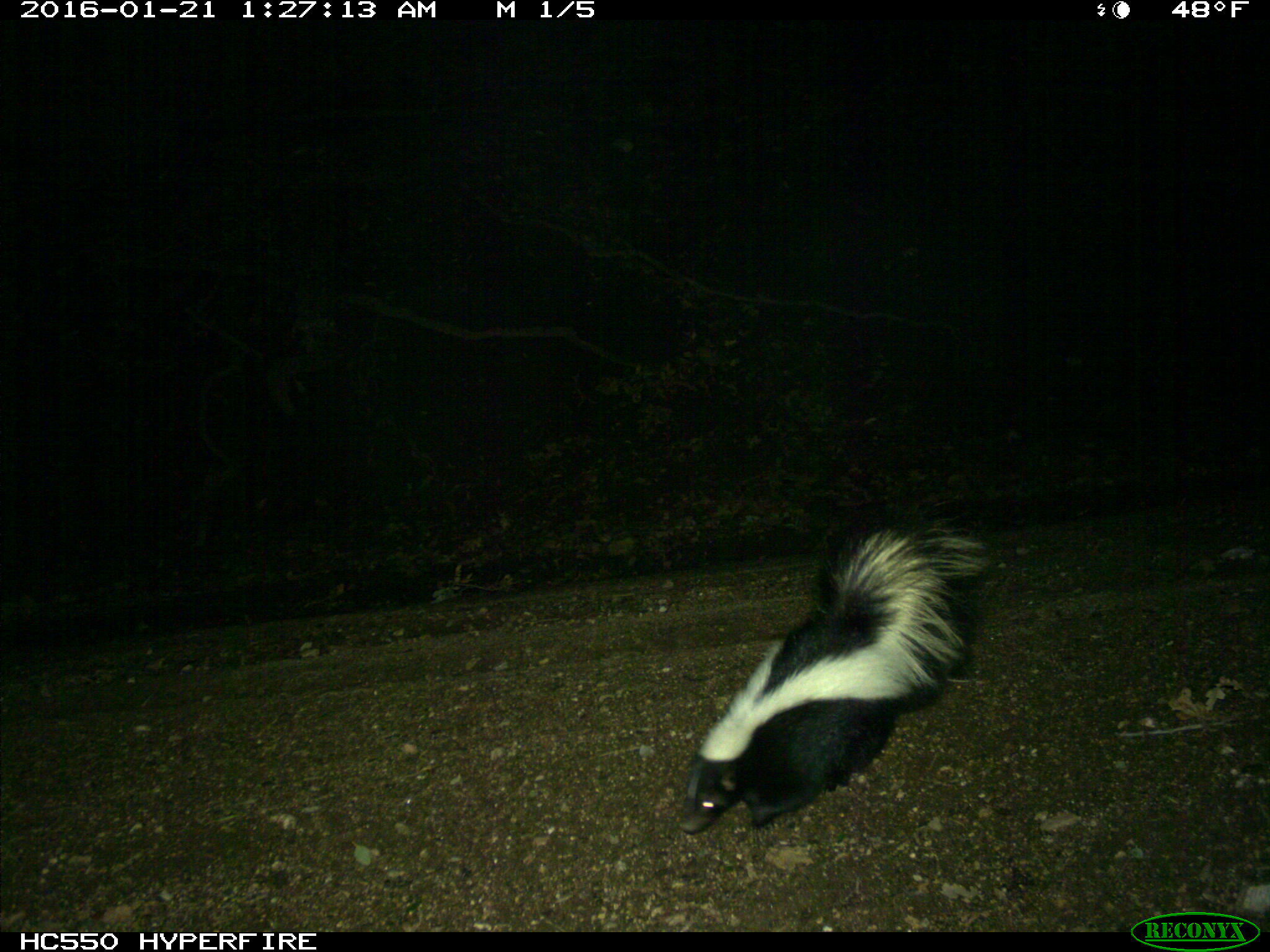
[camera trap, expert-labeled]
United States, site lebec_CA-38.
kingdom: Animalia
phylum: Chordata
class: Mammalia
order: Carnivora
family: Mephitidae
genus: Mephitis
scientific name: Mephitis mephitis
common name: striped skunk